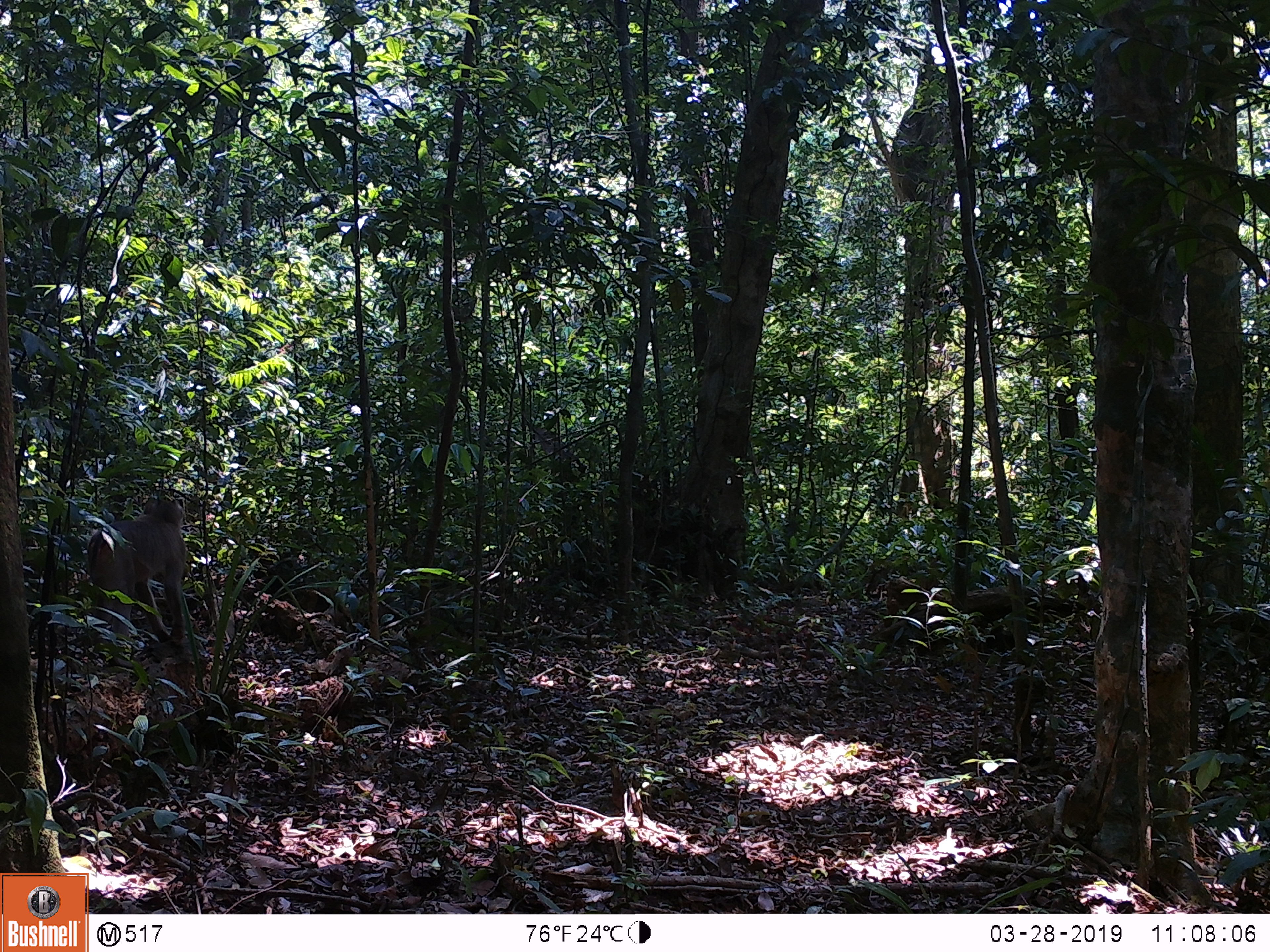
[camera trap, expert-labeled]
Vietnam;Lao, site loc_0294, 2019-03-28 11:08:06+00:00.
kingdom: Animalia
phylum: Chordata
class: Mammalia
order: Primates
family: Cercopithecidae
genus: Macaca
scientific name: Macaca nemestrina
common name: pig-tailed macaque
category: pig tailed macaque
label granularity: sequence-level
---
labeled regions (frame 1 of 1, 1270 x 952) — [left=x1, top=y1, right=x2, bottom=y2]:
pig tailed macaque: [left=86, top=497, right=187, bottom=667]